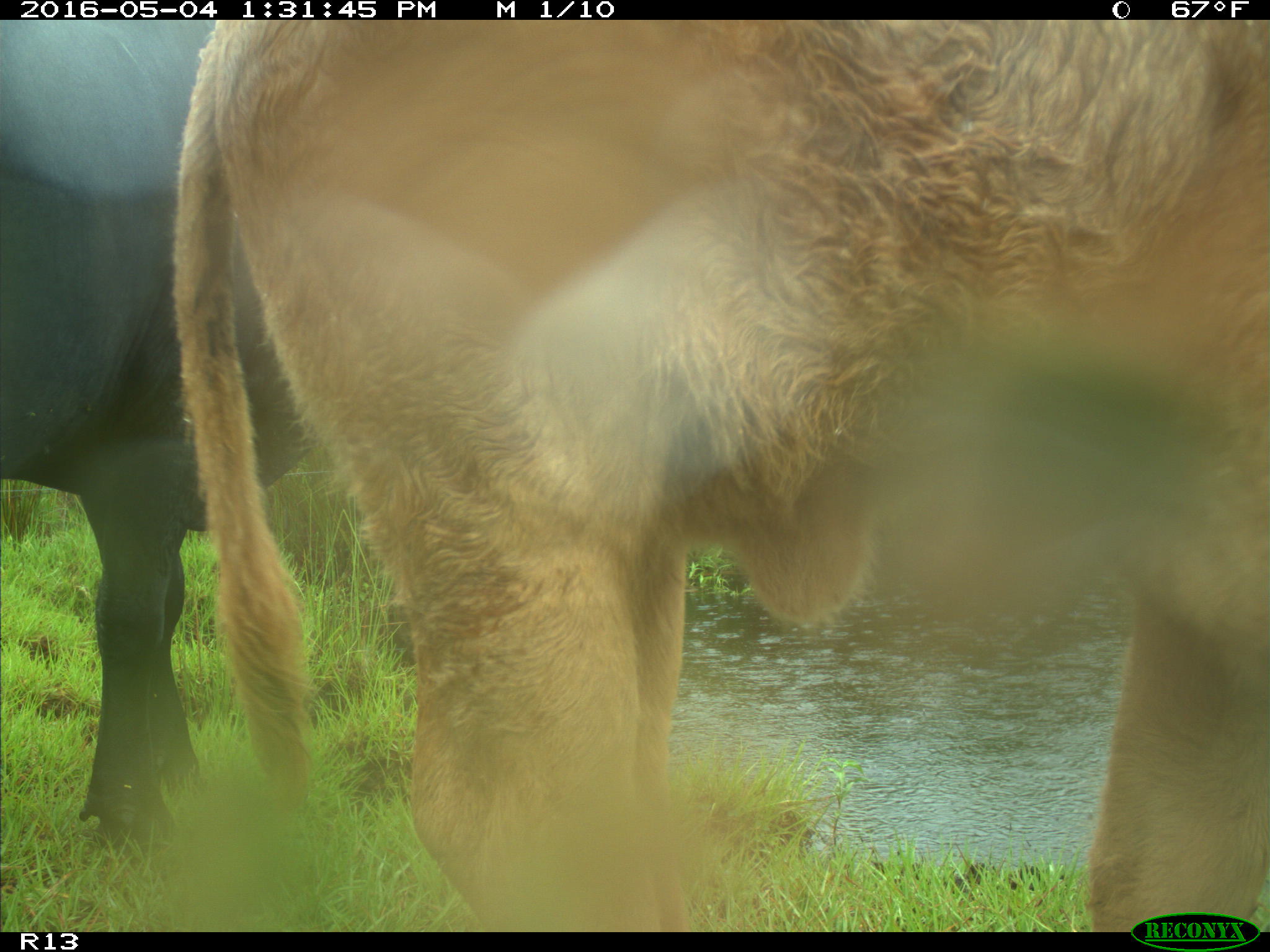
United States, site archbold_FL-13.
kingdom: Animalia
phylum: Chordata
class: Mammalia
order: Artiodactyla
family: Bovidae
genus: Bos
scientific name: Bos taurus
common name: domestic cow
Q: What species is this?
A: Bos taurus (domestic cow).